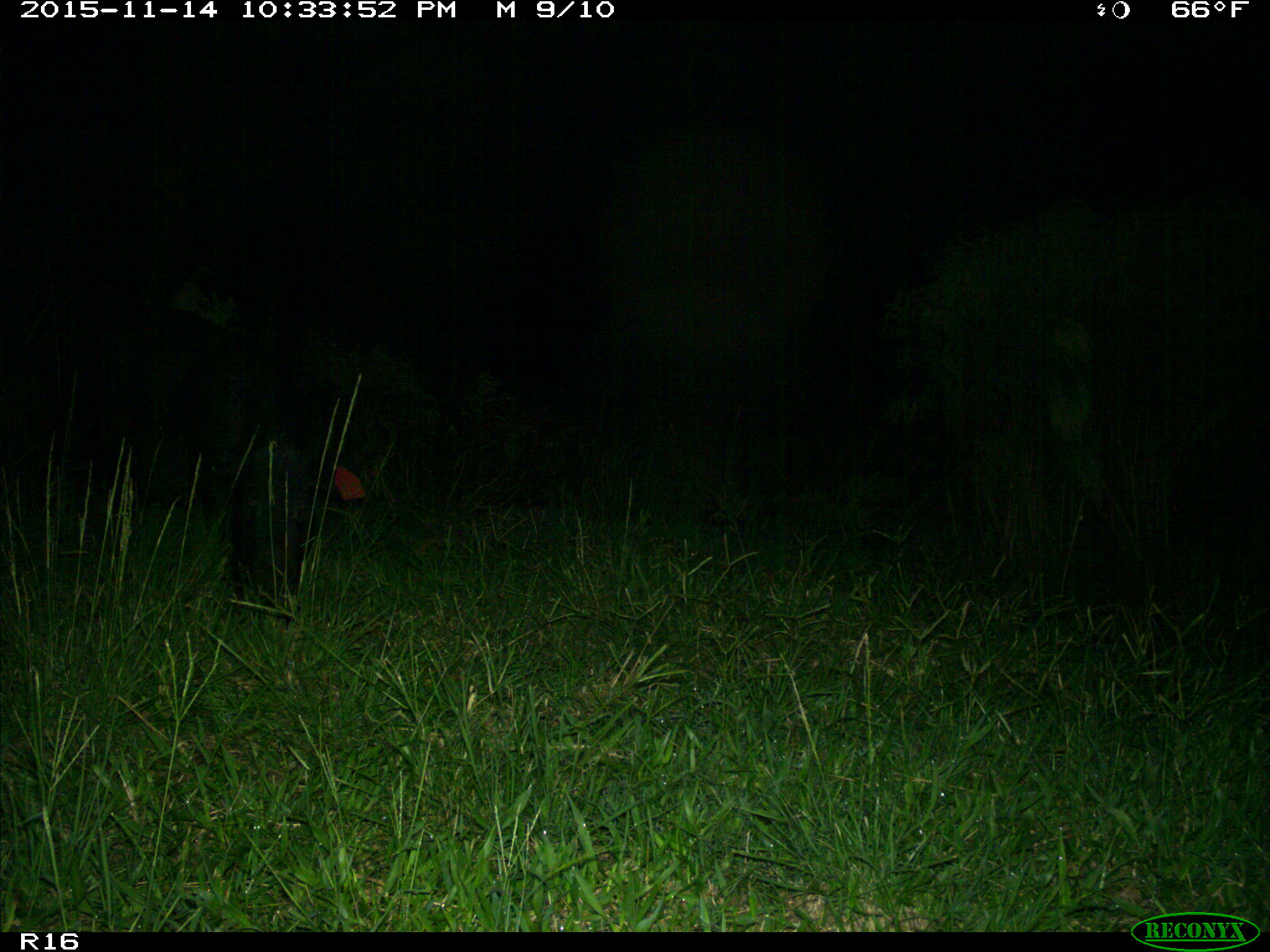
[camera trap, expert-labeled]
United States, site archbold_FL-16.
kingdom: Animalia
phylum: Chordata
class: Mammalia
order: Artiodactyla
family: Suidae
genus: Sus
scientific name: Sus scrofa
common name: wild boar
Sus scrofa (wild boar).